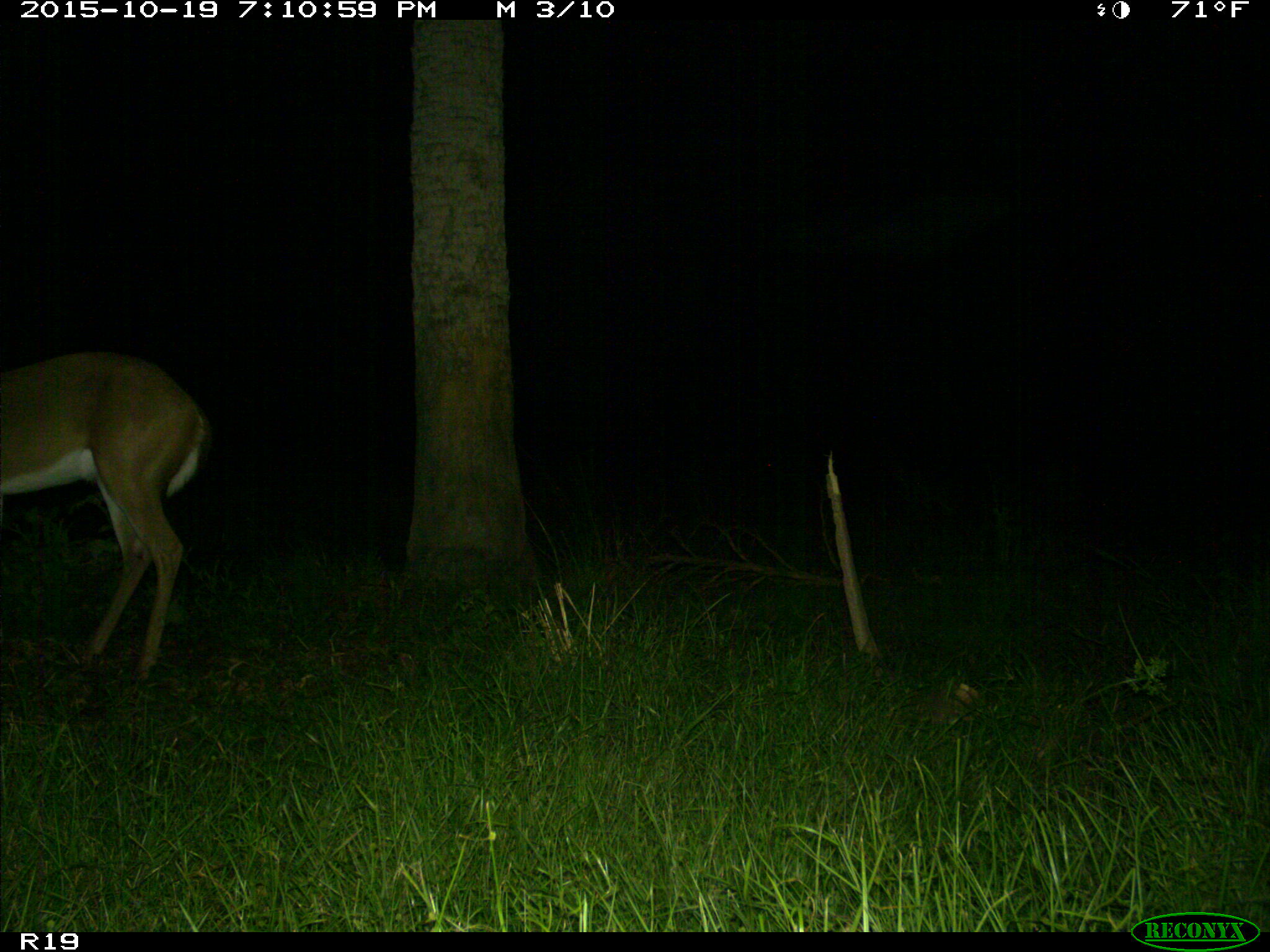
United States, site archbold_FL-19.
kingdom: Animalia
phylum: Chordata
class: Mammalia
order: Artiodactyla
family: Cervidae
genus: Odocoileus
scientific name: Odocoileus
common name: deer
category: unidentified deer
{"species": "unidentified deer (deer) (Odocoileus)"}